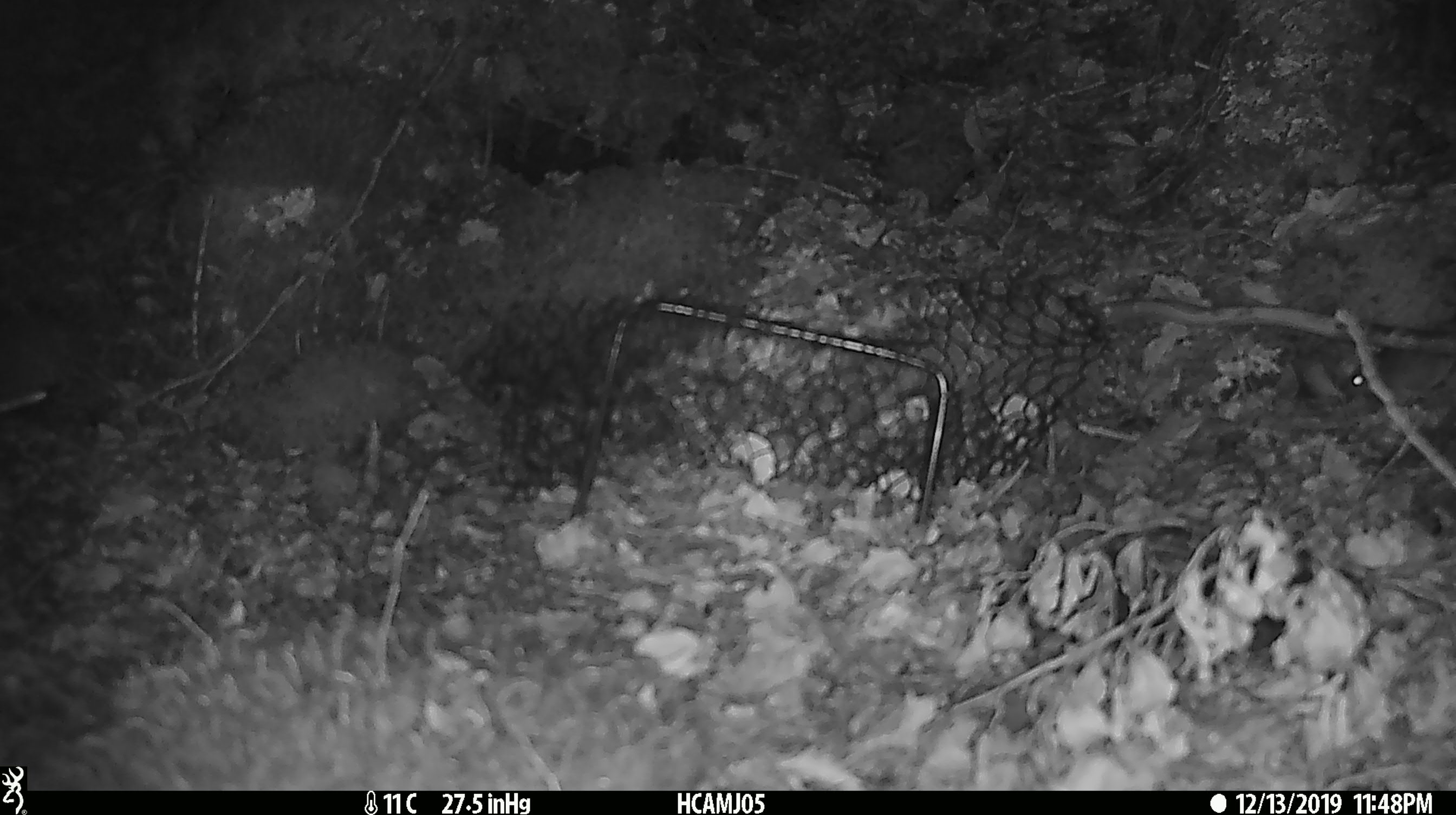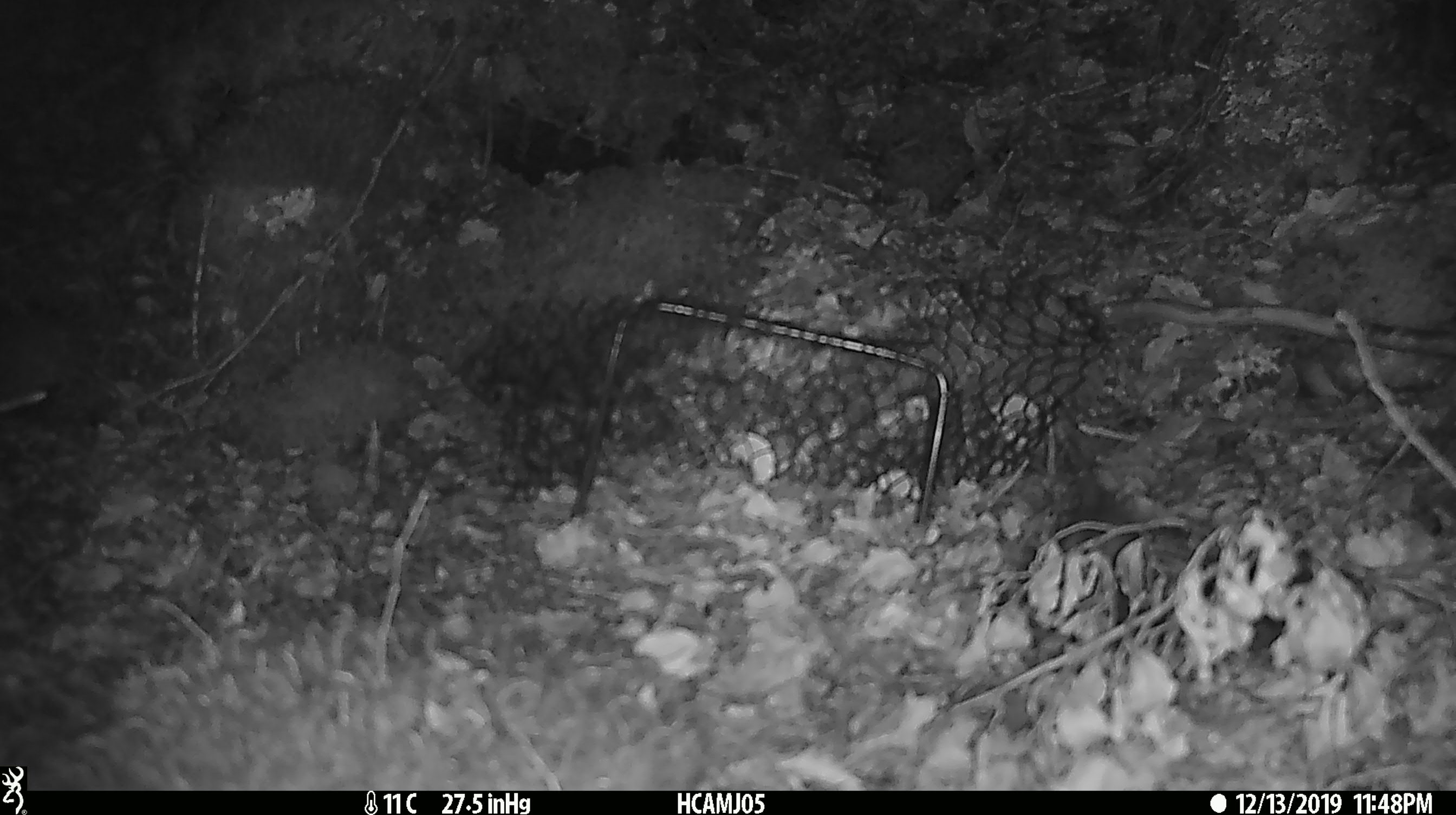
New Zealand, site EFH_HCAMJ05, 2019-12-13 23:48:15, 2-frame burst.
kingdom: Animalia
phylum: Chordata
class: Mammalia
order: Rodentia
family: Muridae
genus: Mus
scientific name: Mus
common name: mouse